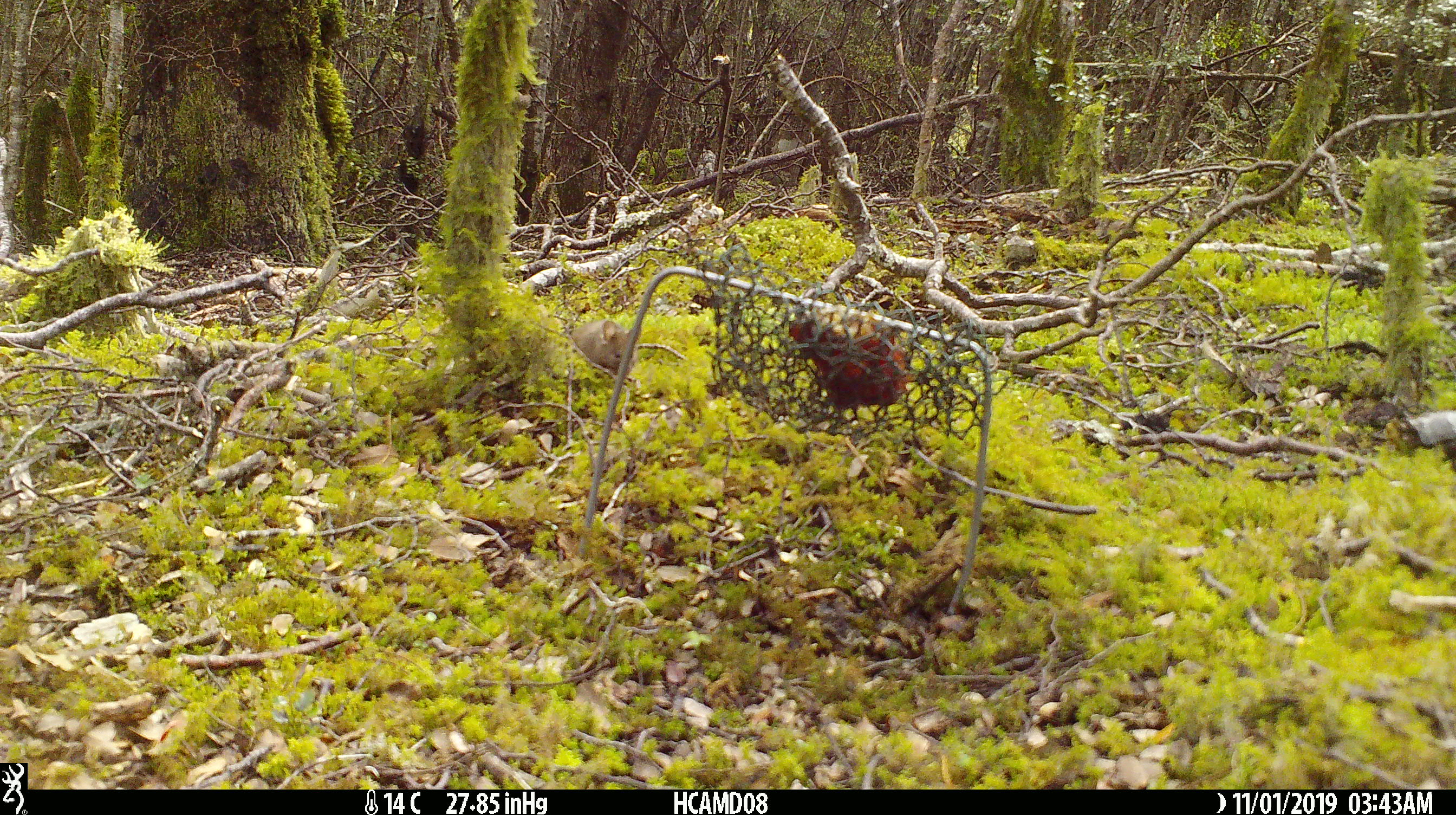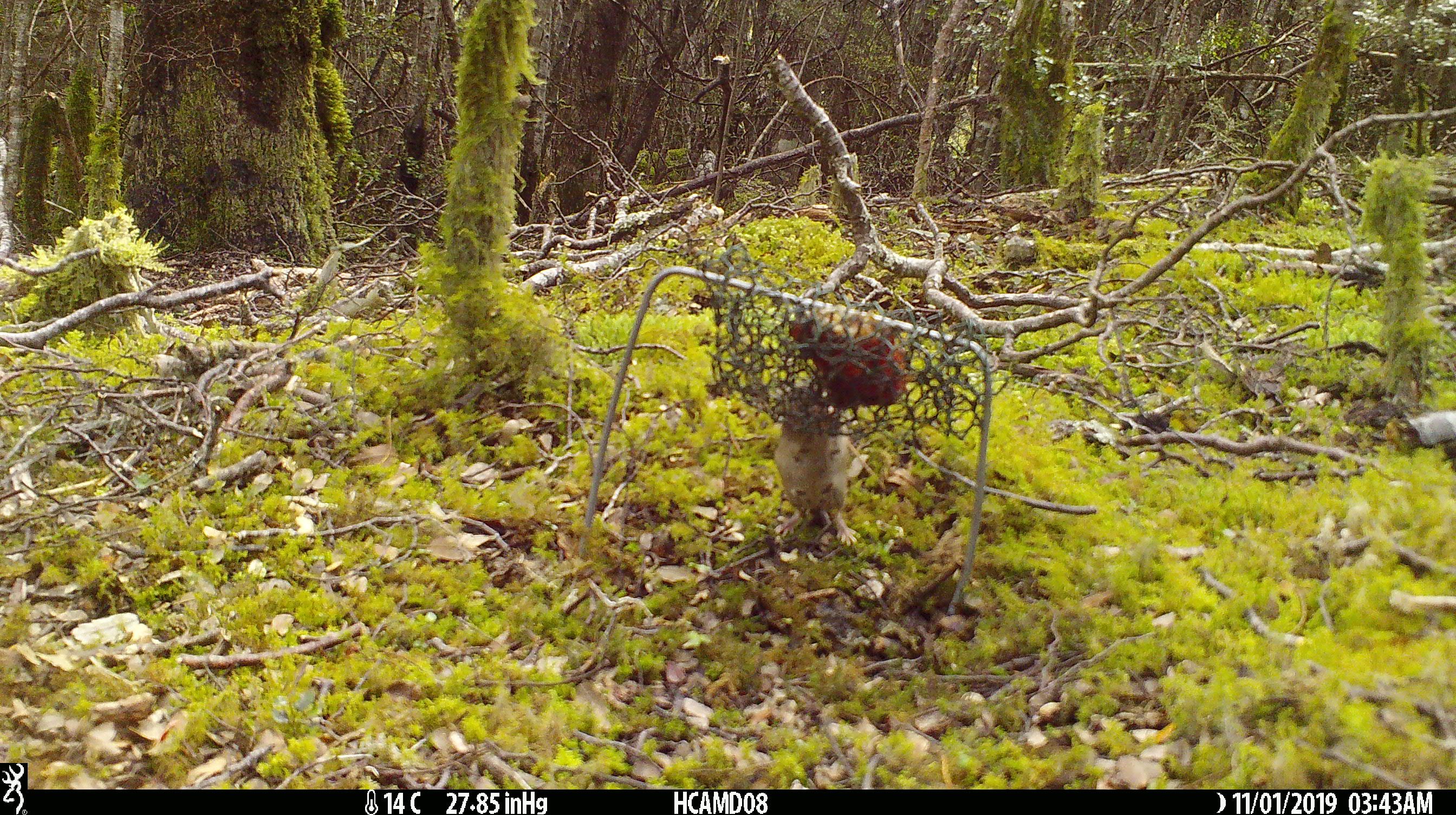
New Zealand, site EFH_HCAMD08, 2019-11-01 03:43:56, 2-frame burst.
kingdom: Animalia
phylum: Chordata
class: Mammalia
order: Rodentia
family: Muridae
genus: Mus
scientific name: Mus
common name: mouse